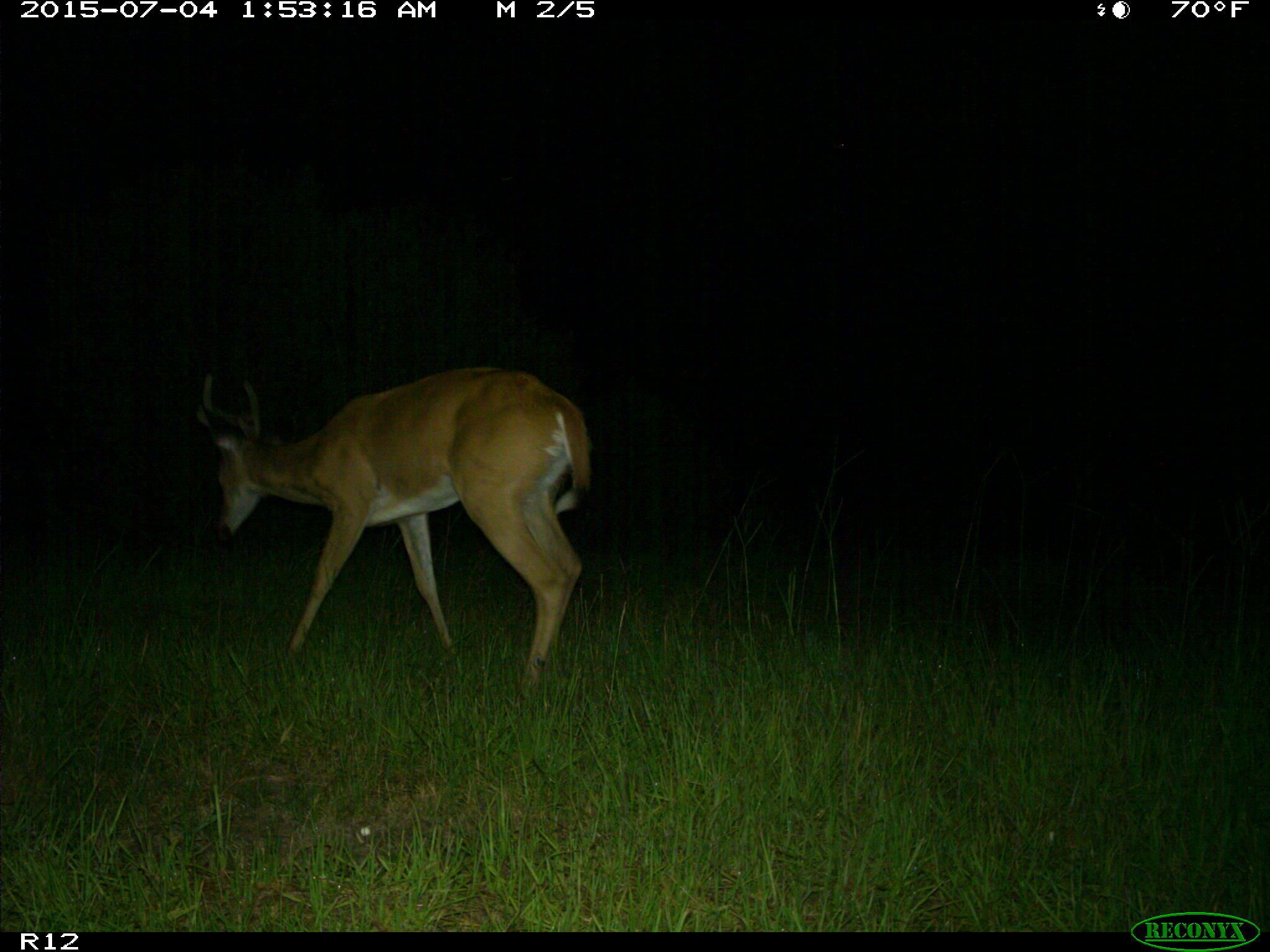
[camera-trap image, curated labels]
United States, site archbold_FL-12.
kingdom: Animalia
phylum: Chordata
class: Mammalia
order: Artiodactyla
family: Cervidae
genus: Odocoileus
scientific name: Odocoileus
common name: deer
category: unidentified deer